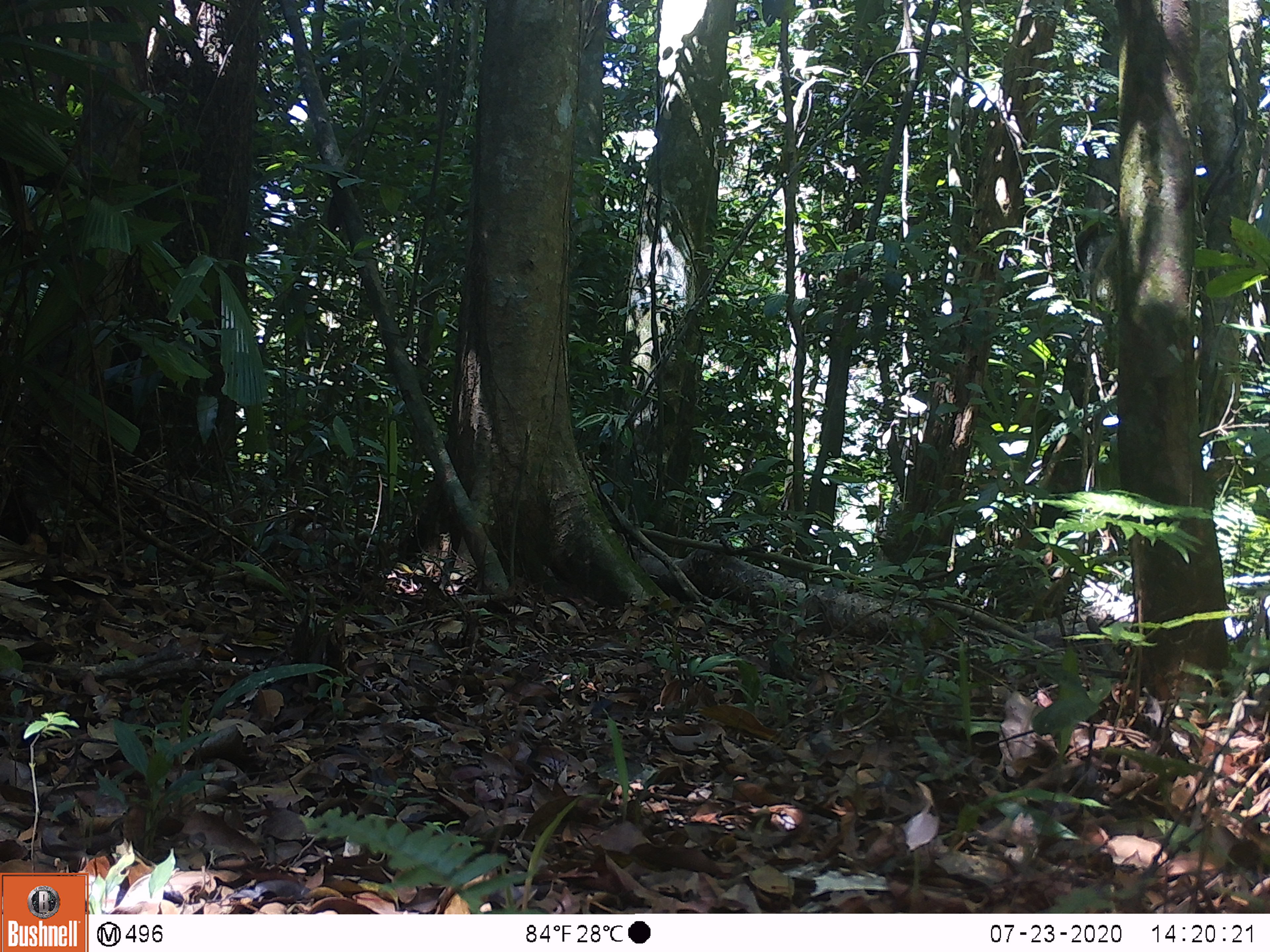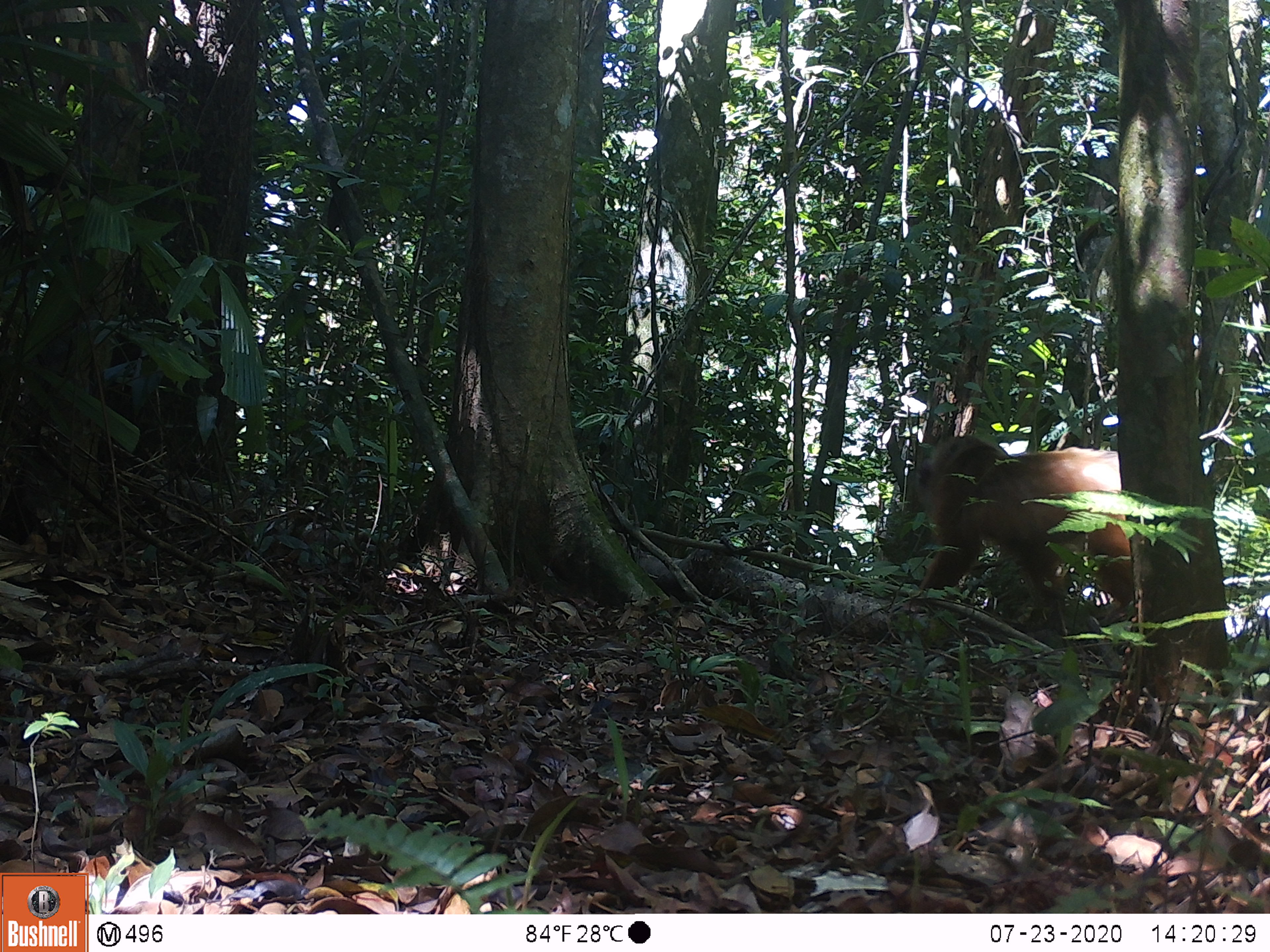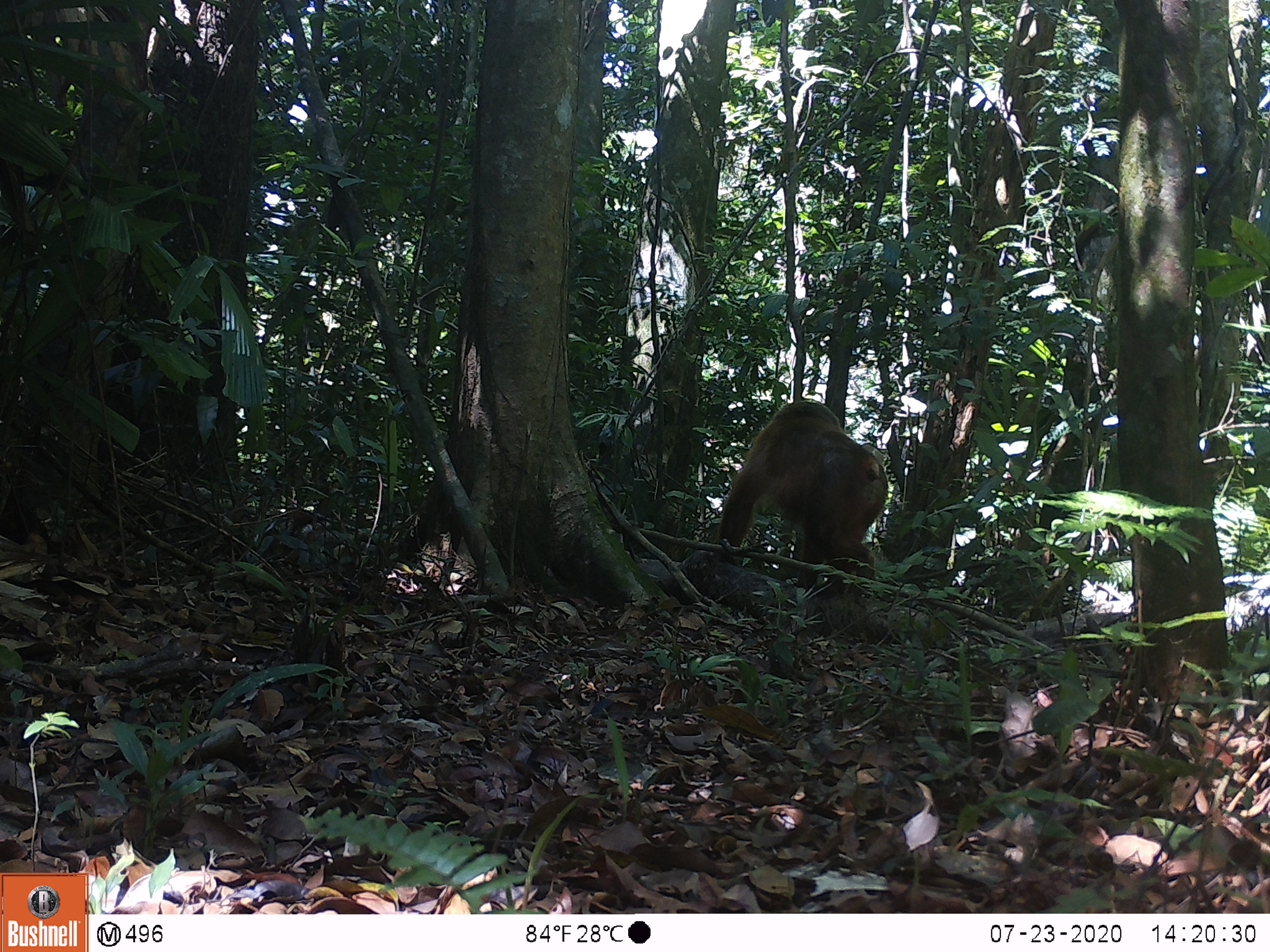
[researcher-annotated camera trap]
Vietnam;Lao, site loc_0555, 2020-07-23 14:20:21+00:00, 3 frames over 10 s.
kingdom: Animalia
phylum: Chordata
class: Mammalia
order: Primates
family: Cercopithecidae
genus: Macaca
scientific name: Macaca arctoides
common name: stump-tailed macaque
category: stump tailed macaque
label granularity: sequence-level